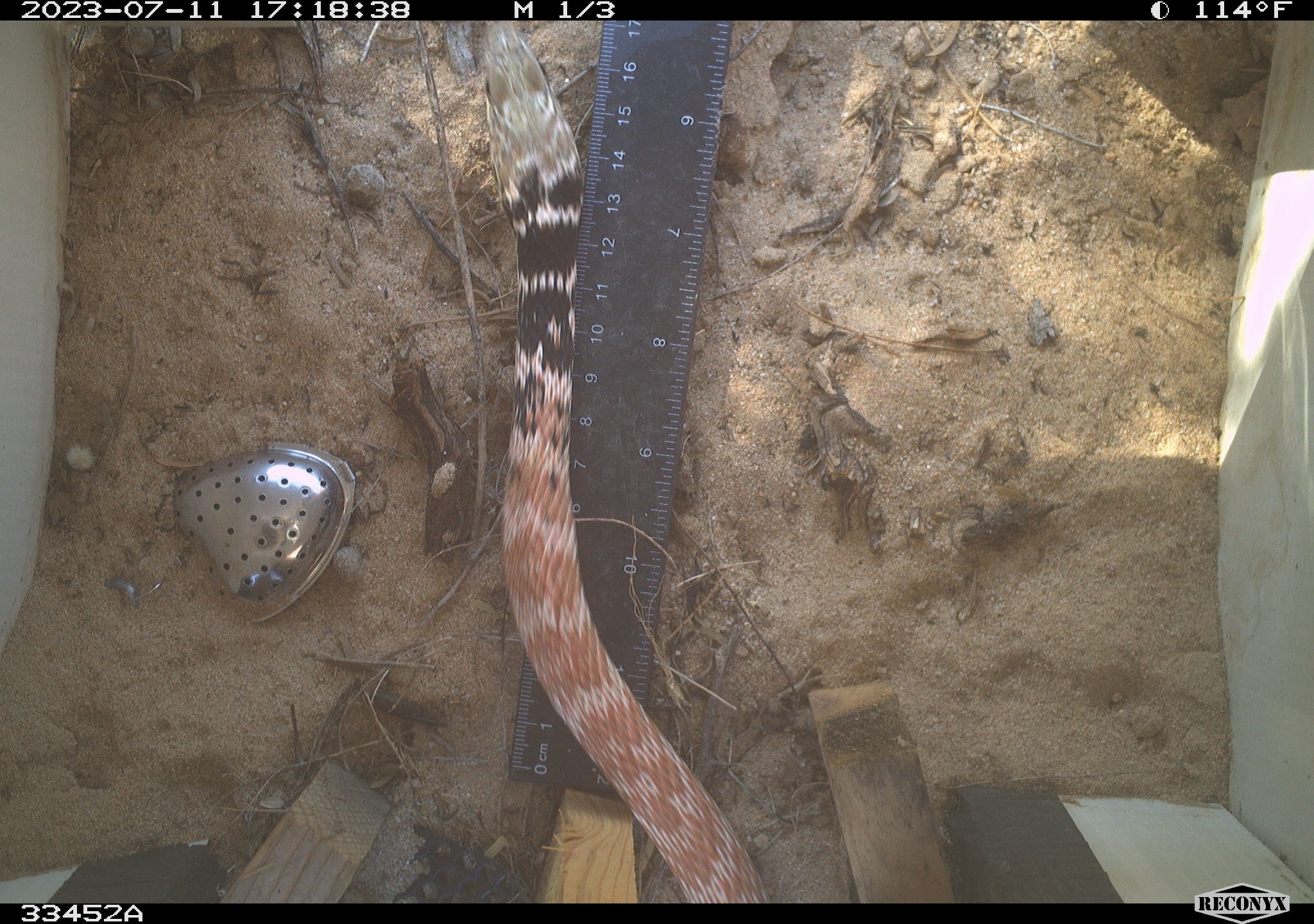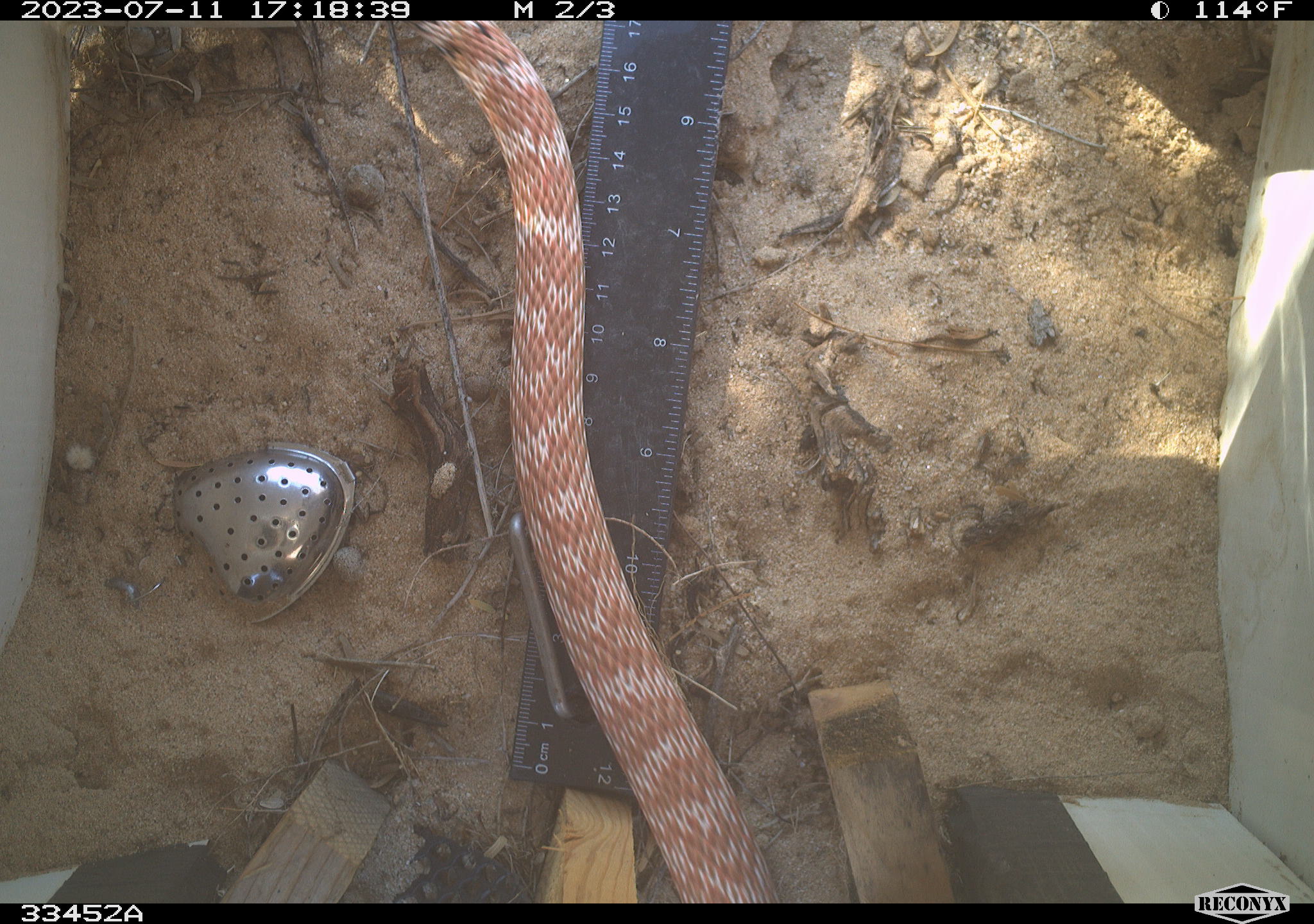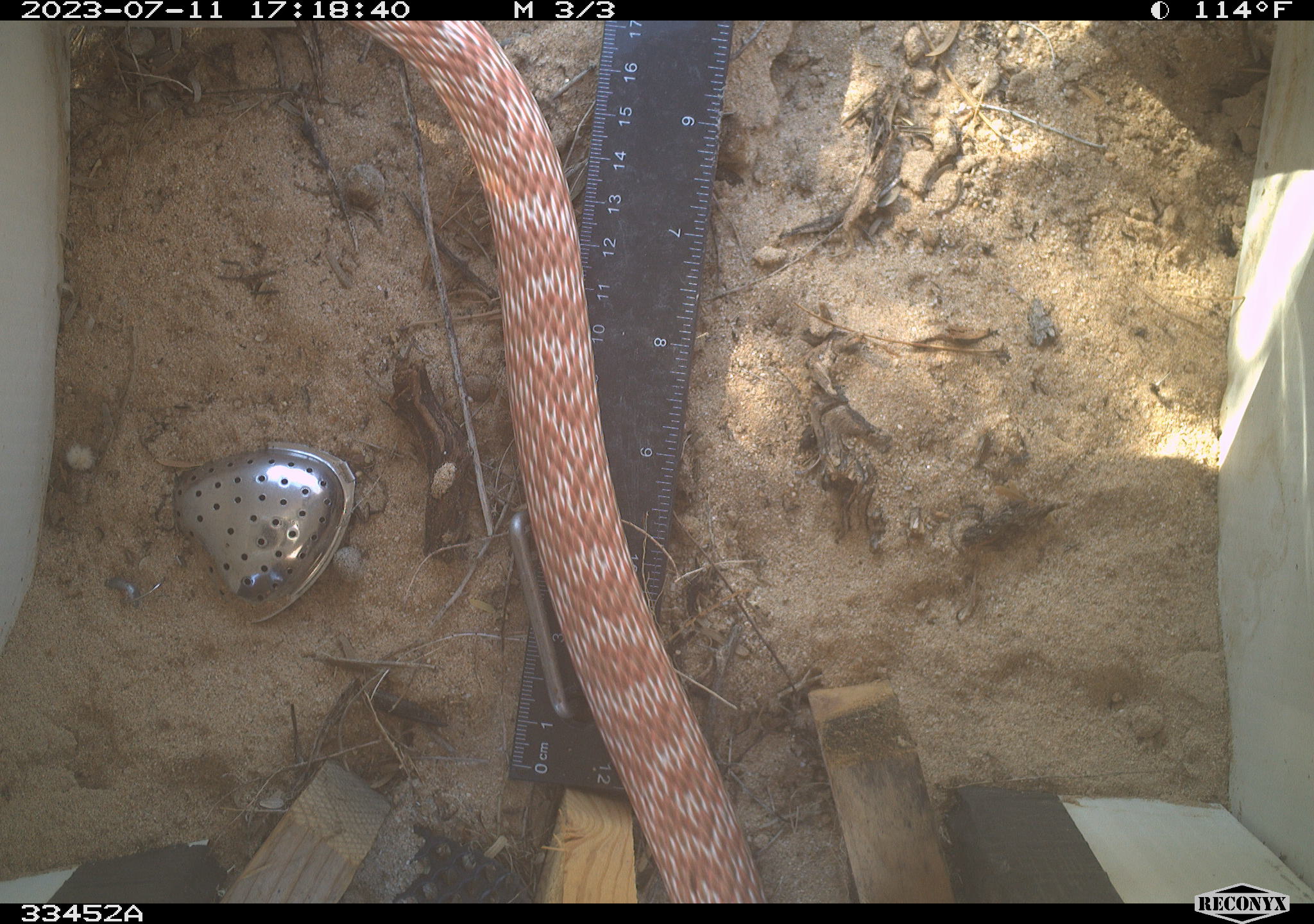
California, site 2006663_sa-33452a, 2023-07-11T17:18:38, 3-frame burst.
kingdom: Animalia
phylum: Chordata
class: Reptilia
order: Squamata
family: Colubridae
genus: Masticophis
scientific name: Masticophis flagellum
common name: coachwhip